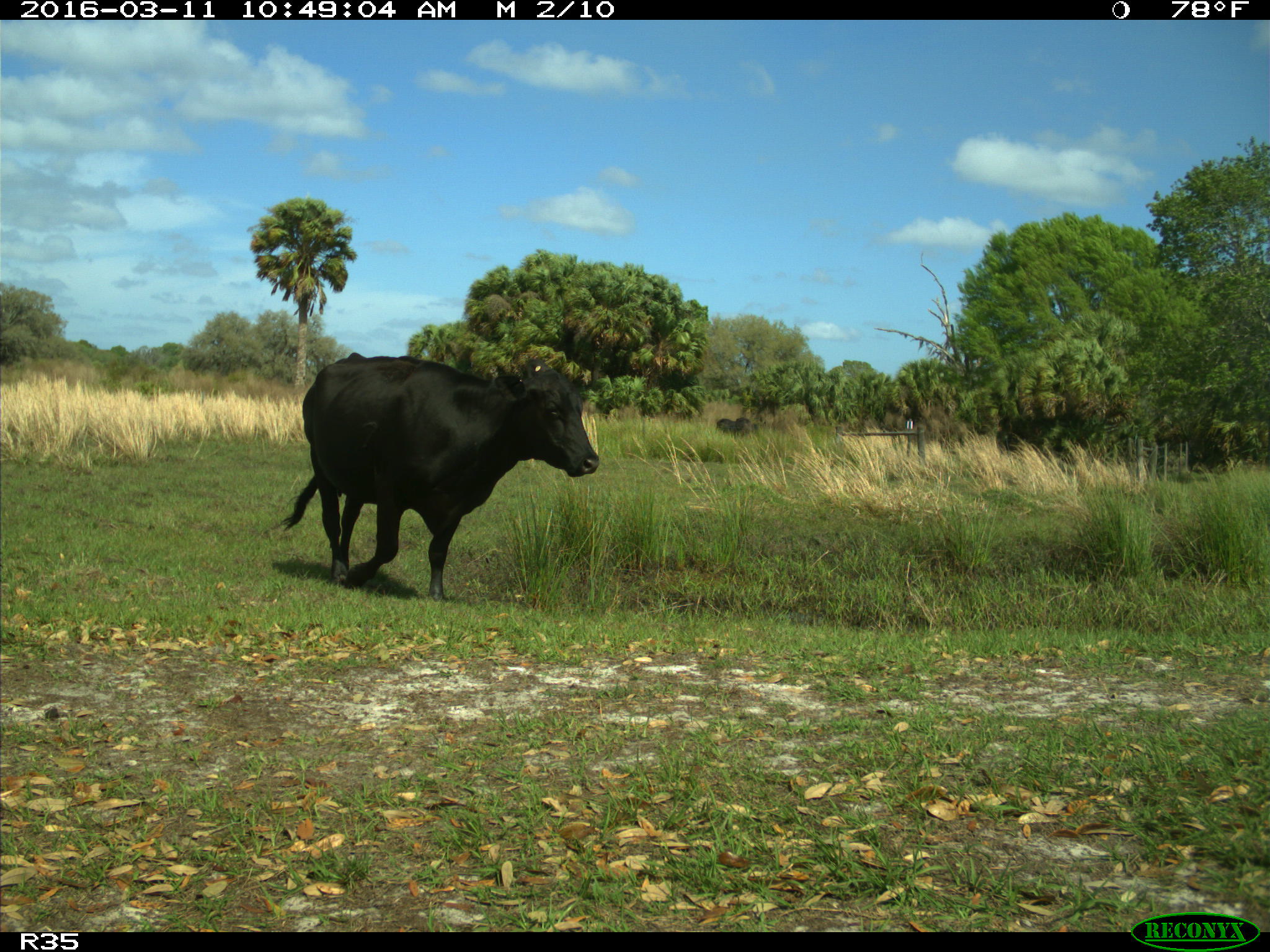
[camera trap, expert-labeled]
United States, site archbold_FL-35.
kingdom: Animalia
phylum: Chordata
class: Mammalia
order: Artiodactyla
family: Bovidae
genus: Bos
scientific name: Bos taurus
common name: domestic cow